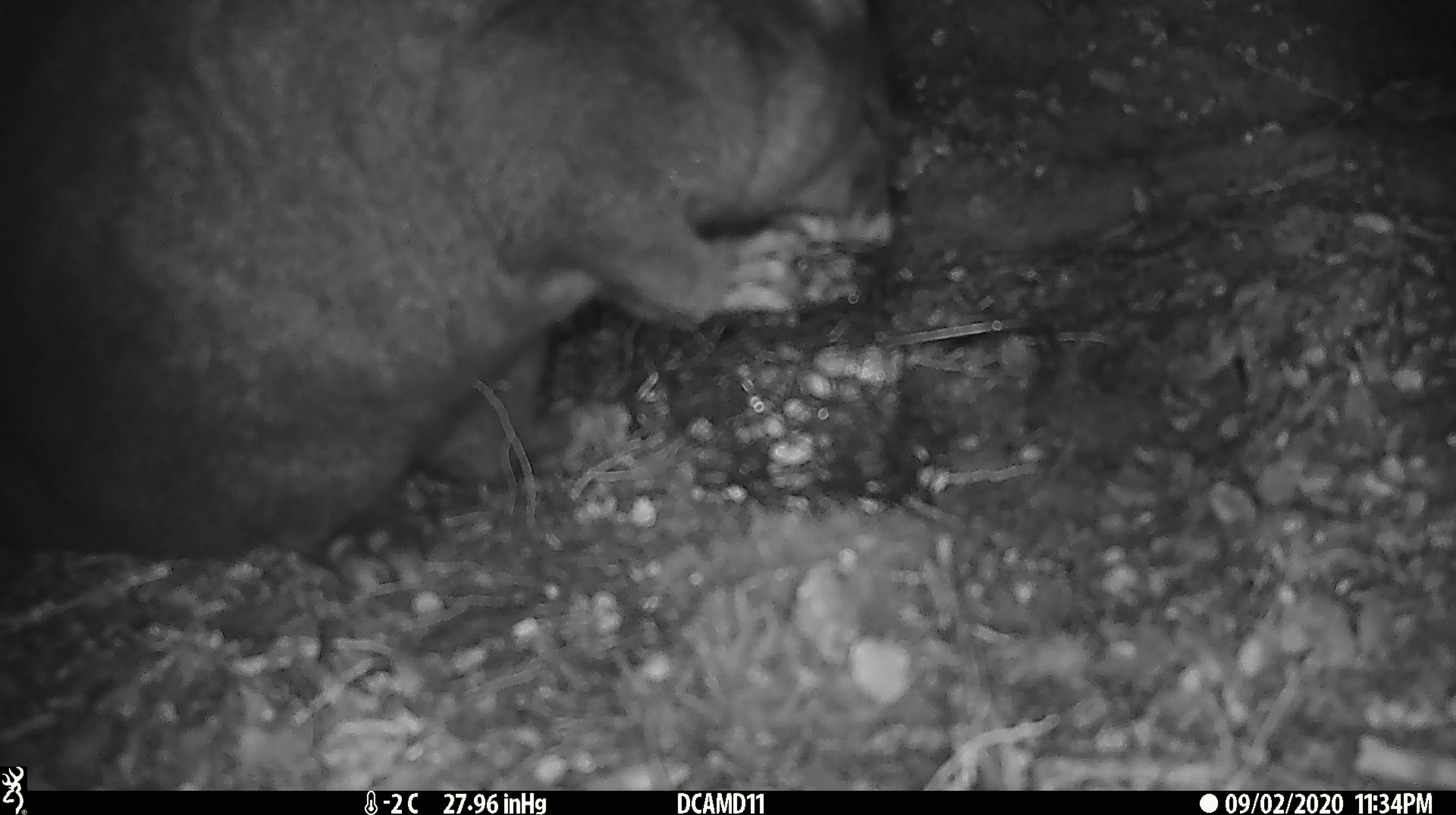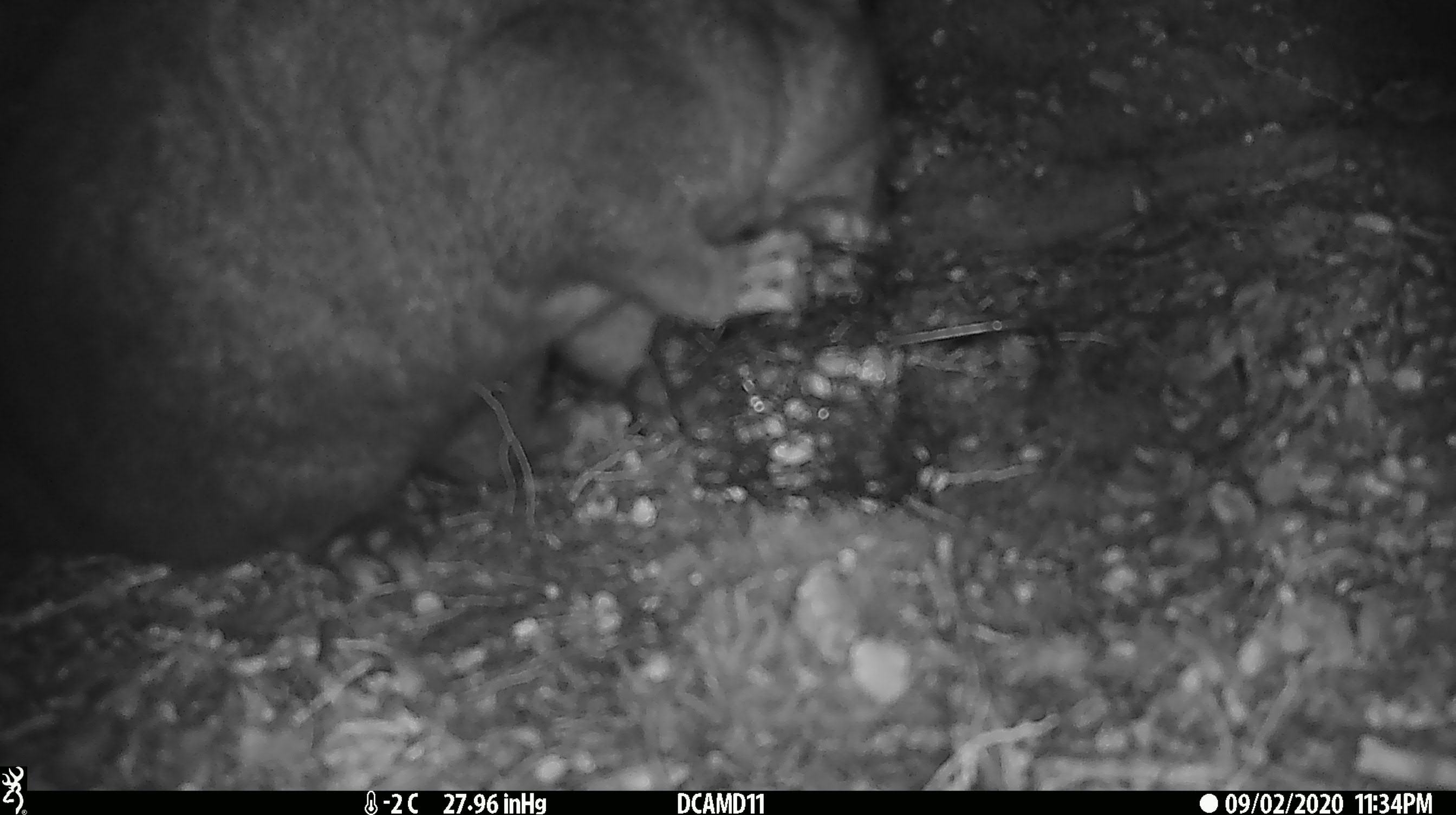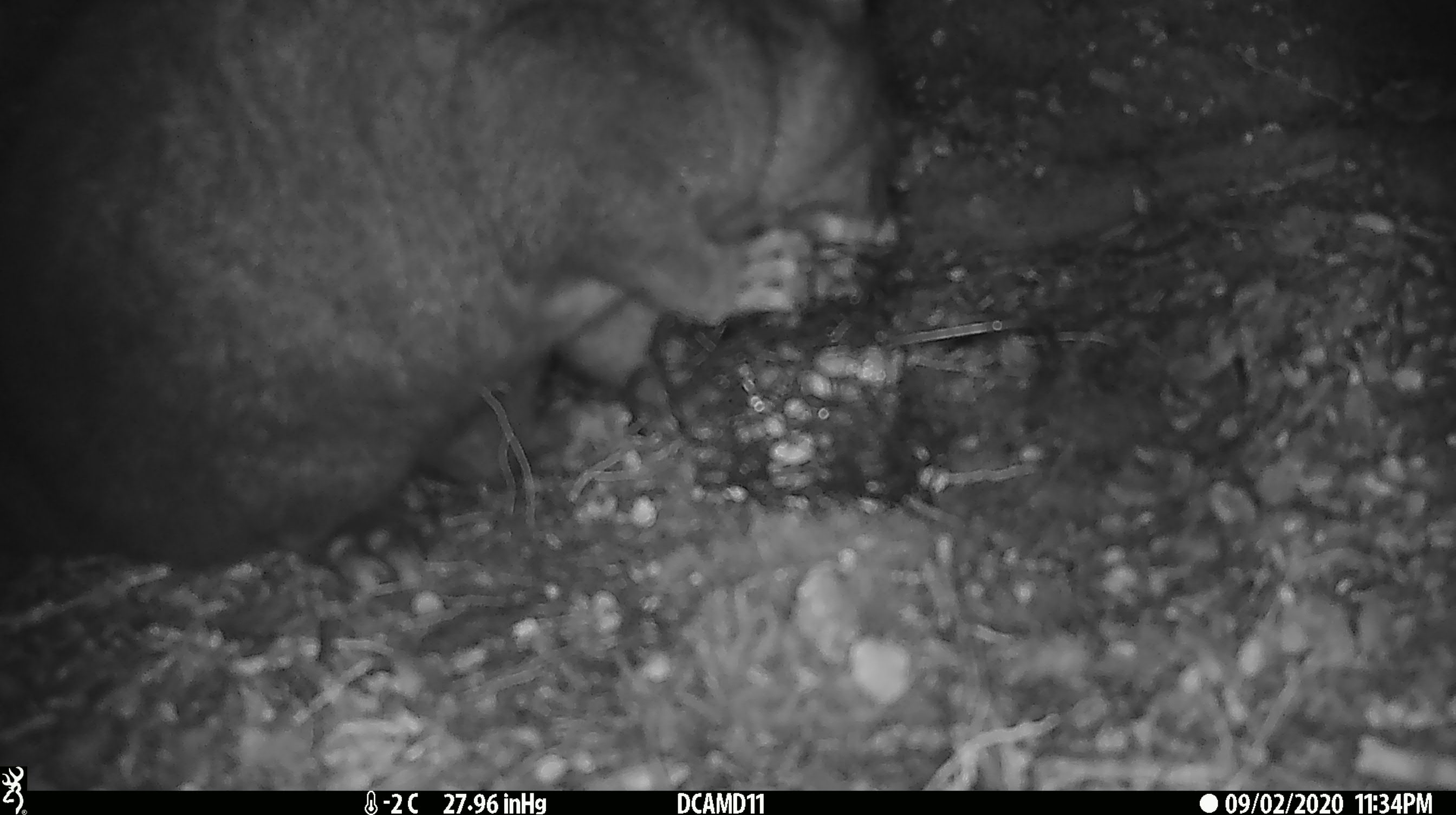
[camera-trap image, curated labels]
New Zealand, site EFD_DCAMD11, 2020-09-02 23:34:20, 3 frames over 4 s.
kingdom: Animalia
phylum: Chordata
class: Mammalia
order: Diprotodontia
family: Phalangeridae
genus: Trichosurus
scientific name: Trichosurus vulpecula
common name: common brushtail possum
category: possum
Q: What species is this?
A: Possum (common brushtail possum) (Trichosurus vulpecula).